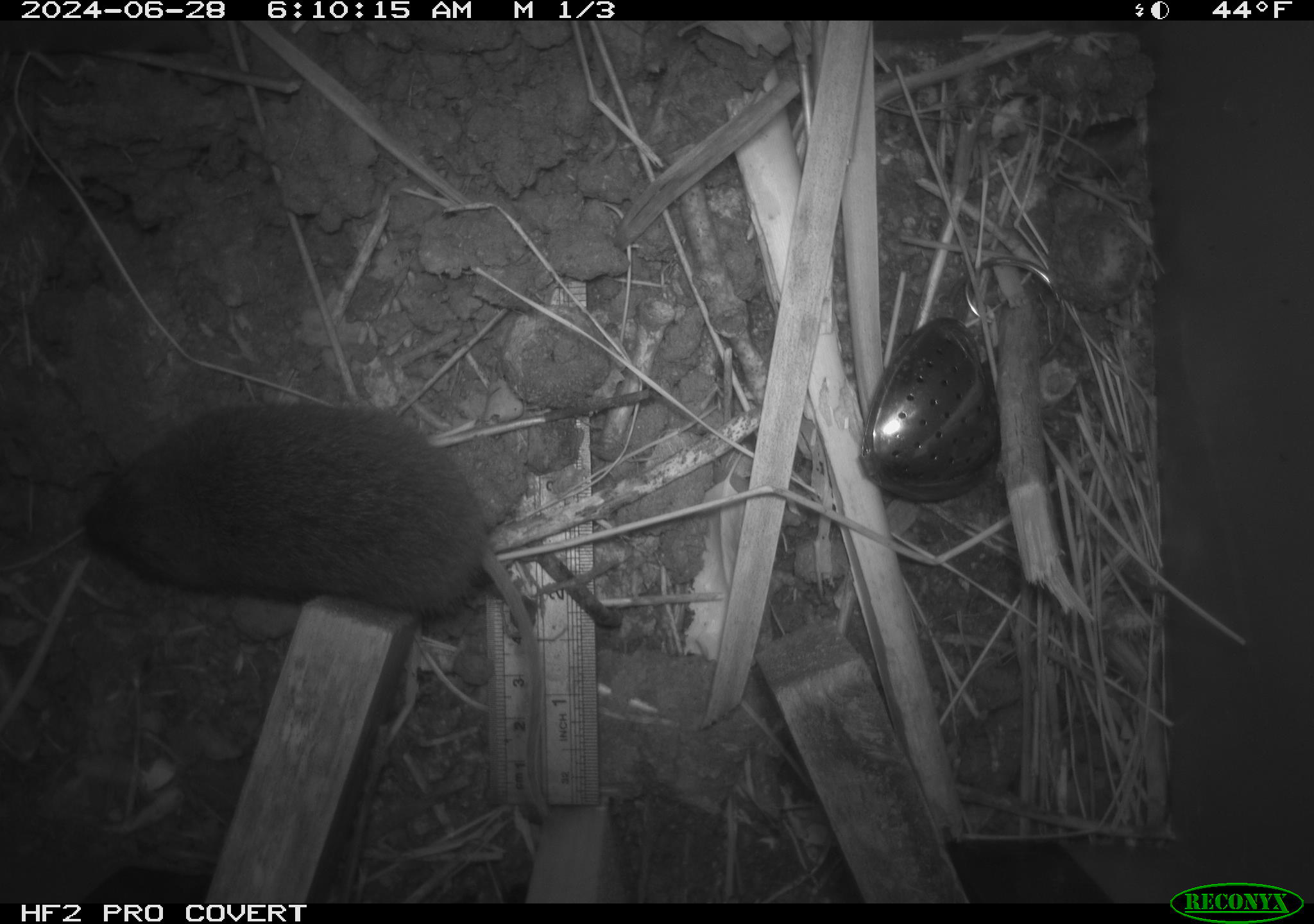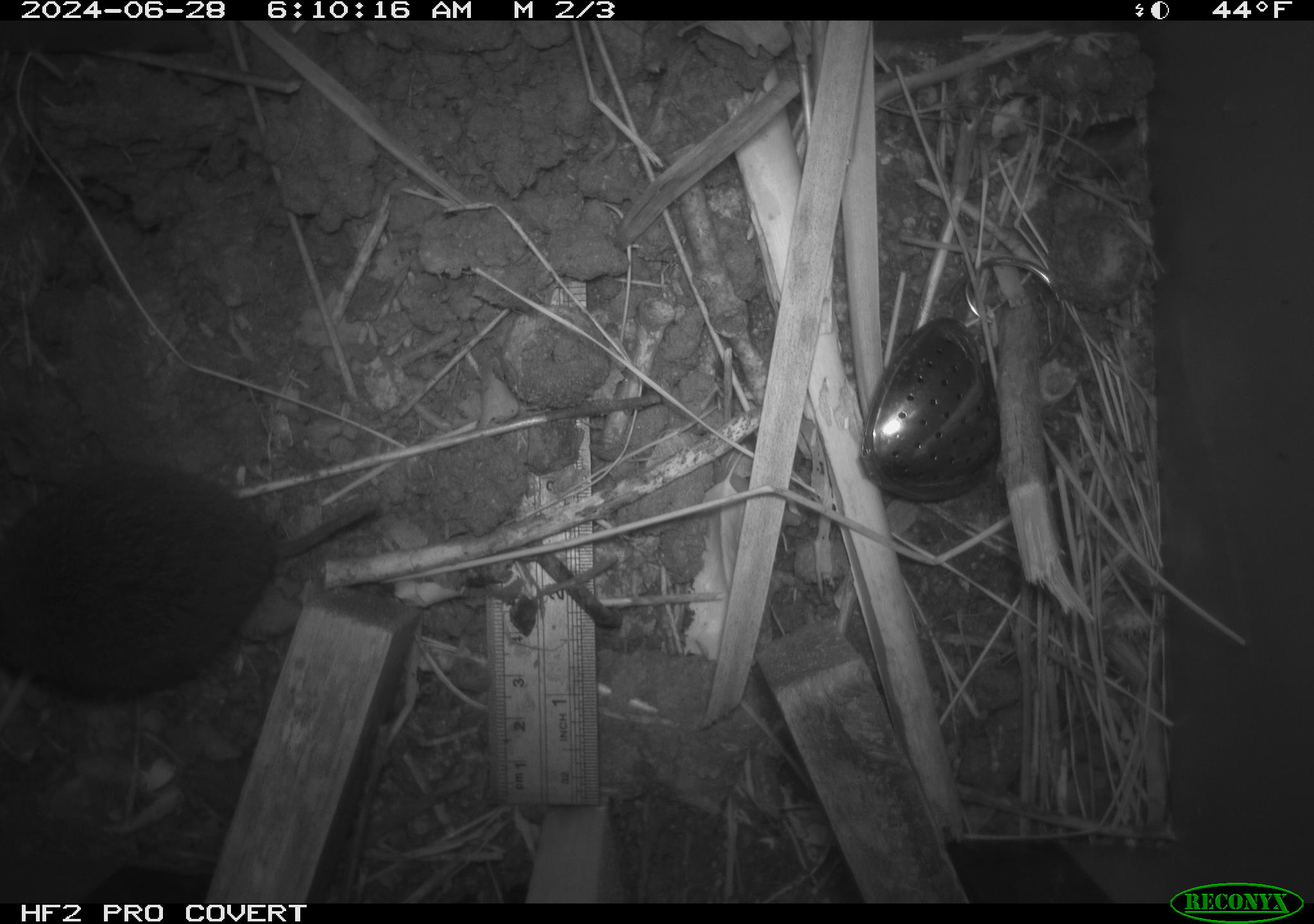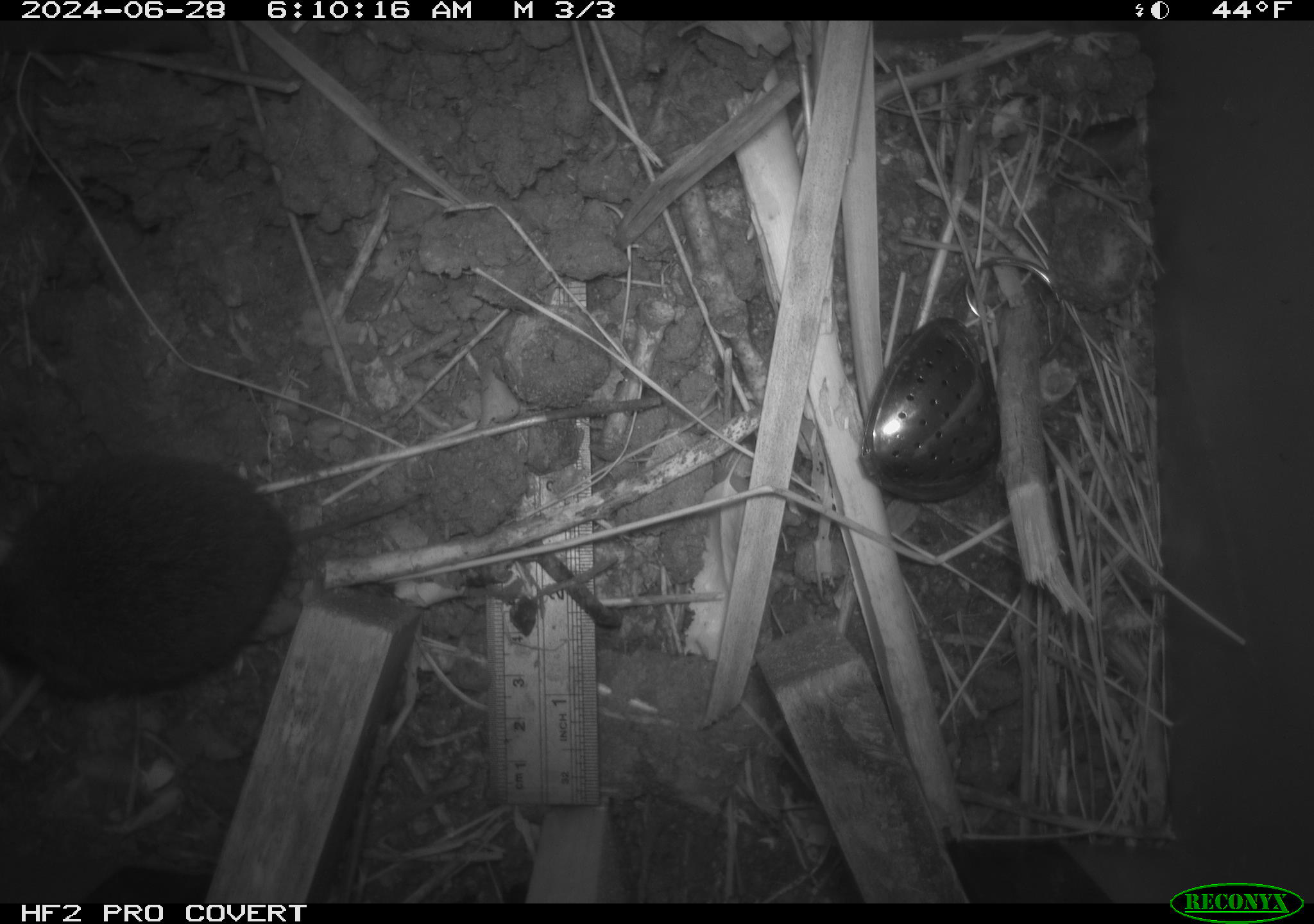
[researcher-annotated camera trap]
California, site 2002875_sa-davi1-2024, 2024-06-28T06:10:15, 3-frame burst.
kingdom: Animalia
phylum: Chordata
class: Mammalia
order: Rodentia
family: Cricetidae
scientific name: Arvicolinae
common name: voles, lemmings, and muskrats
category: arvicolinae subfamily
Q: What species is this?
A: Arvicolinae subfamily (voles, lemmings, and muskrats) (Arvicolinae).